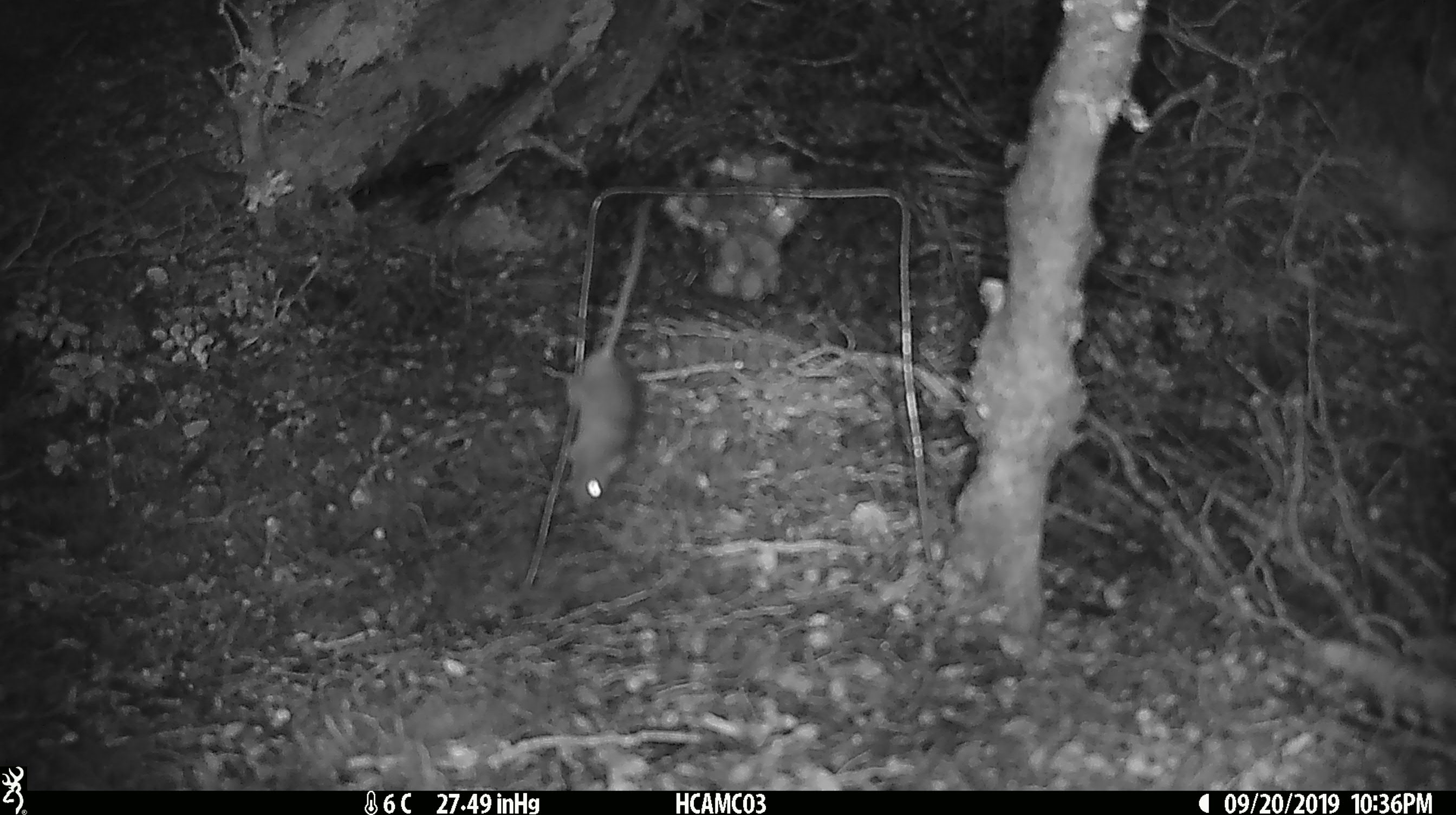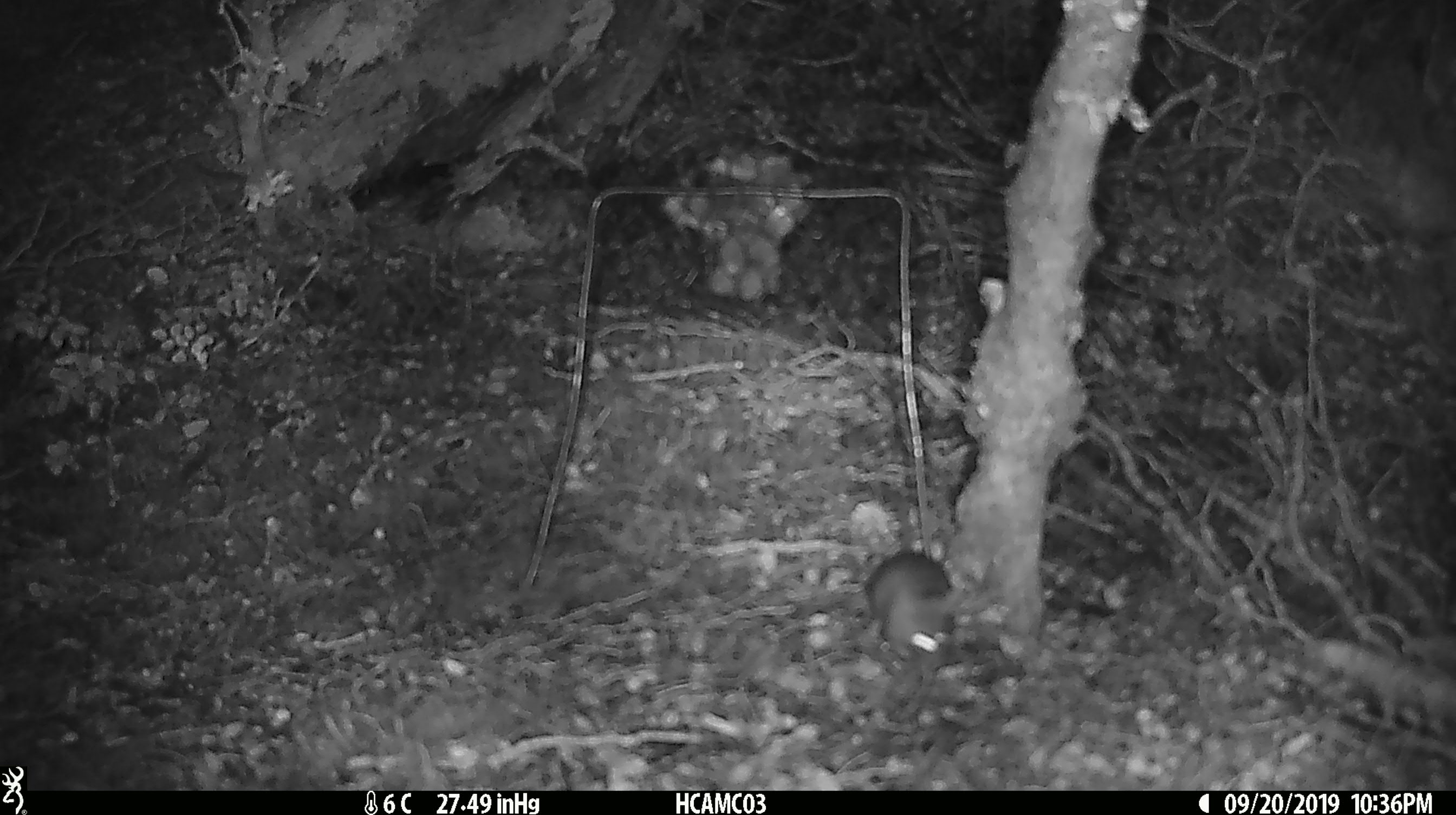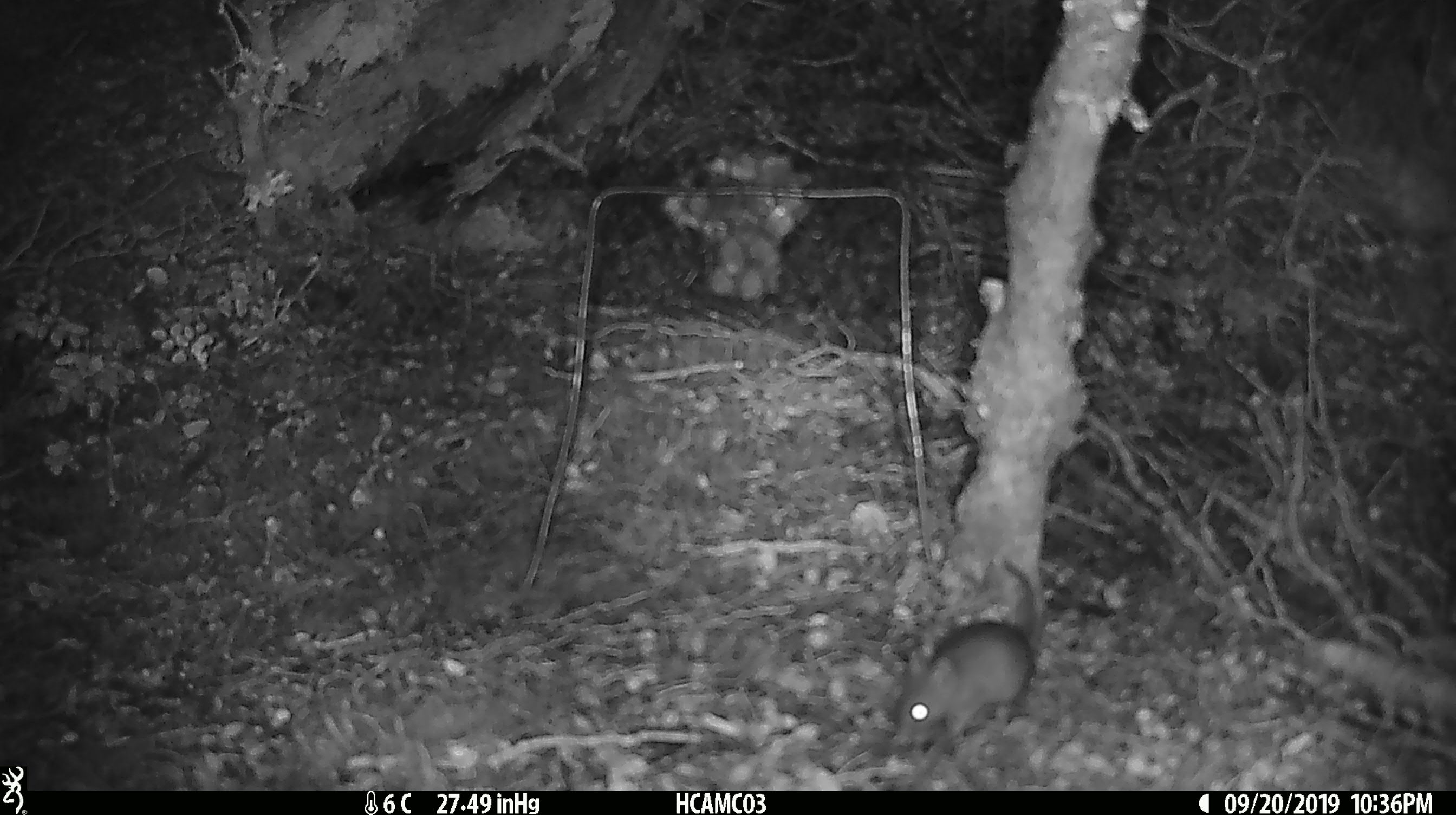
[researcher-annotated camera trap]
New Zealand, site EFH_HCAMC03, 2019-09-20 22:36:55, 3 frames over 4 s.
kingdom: Animalia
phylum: Chordata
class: Mammalia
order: Rodentia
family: Muridae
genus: Mus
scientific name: Mus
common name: mouse